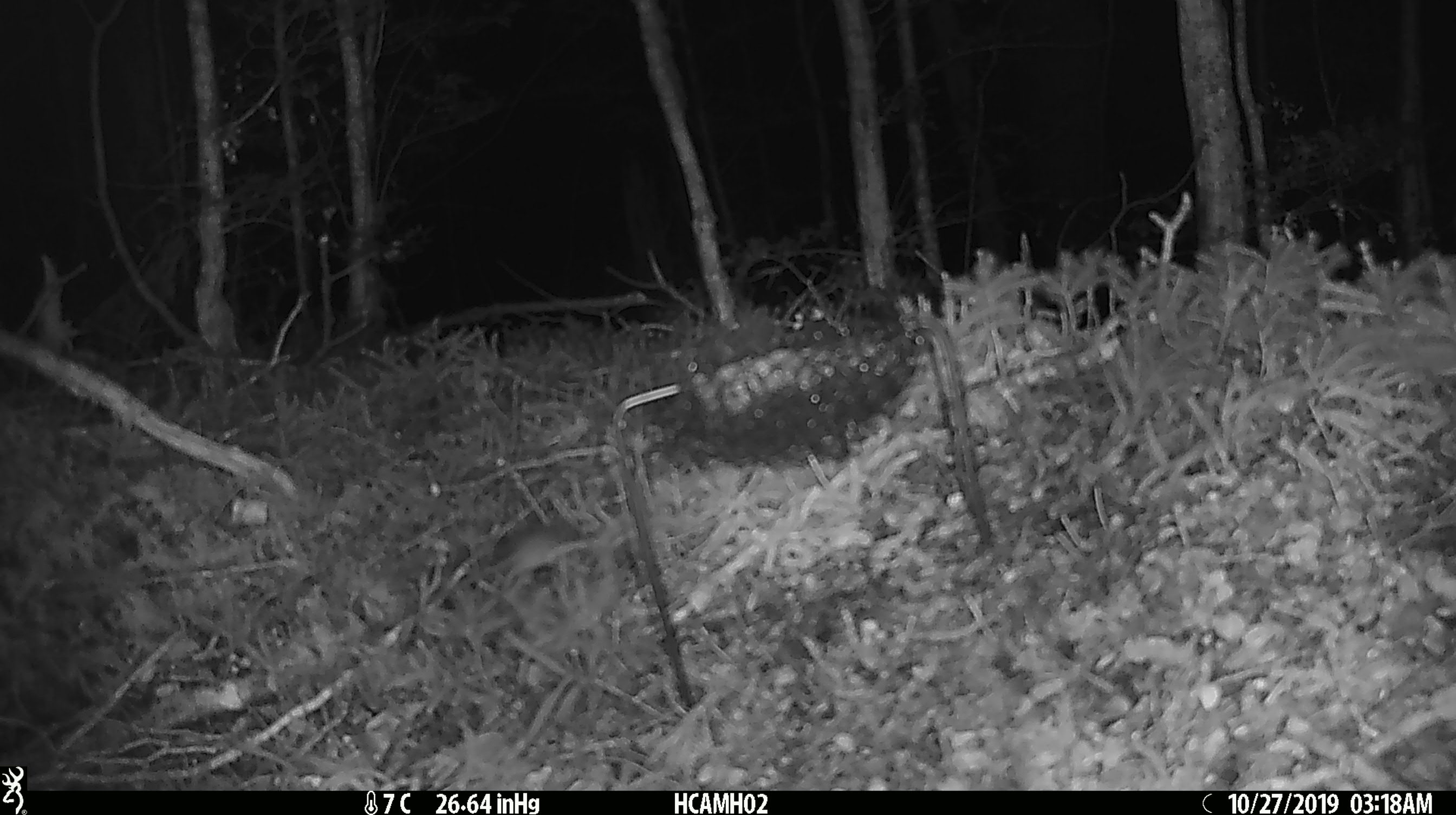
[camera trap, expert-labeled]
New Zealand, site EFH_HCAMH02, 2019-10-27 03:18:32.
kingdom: Animalia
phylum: Chordata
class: Mammalia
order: Rodentia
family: Muridae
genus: Mus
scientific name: Mus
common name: mouse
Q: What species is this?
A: Mouse (Mus).